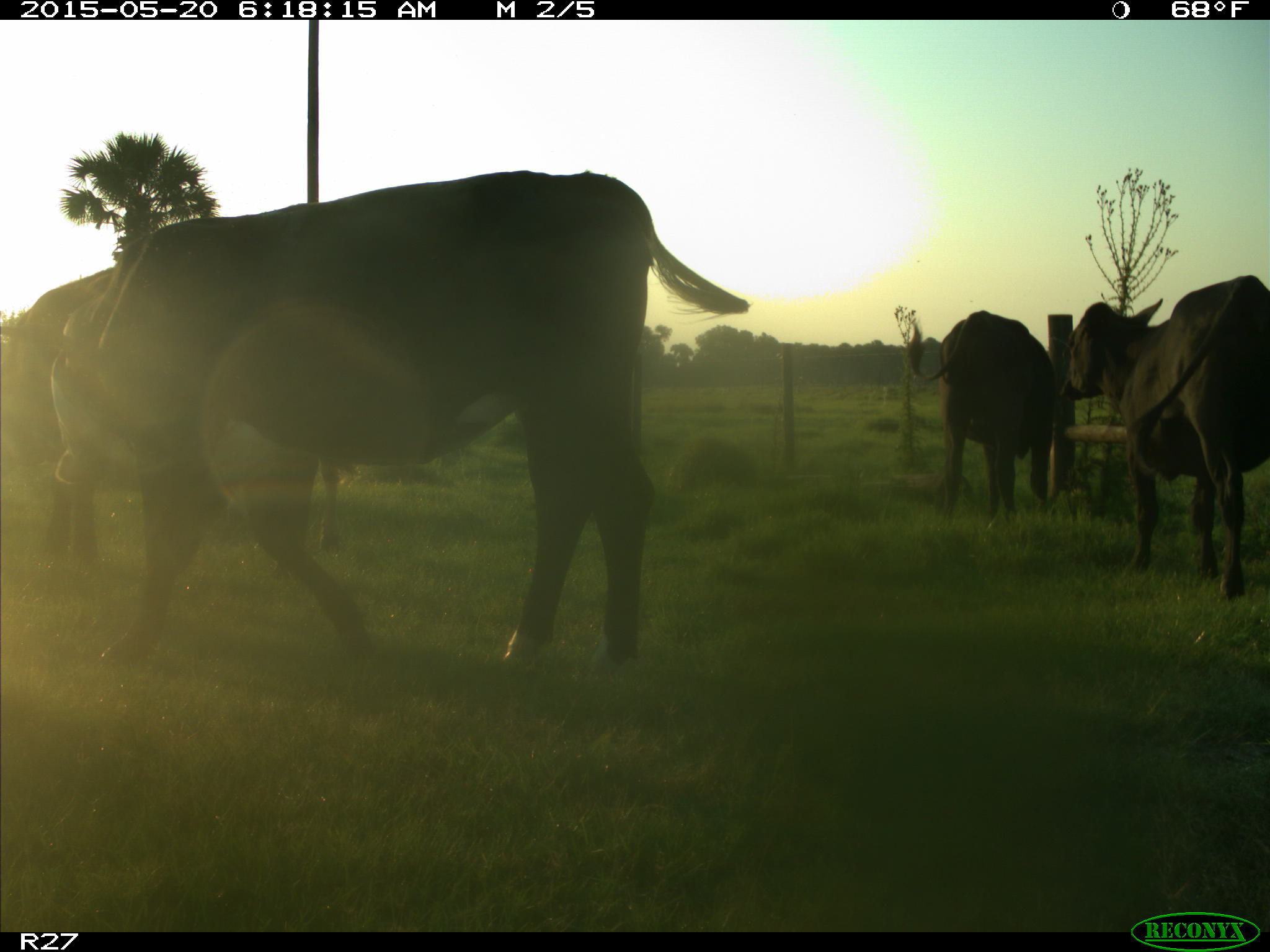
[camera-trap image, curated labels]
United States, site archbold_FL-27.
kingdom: Animalia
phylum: Chordata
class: Mammalia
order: Artiodactyla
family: Bovidae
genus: Bos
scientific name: Bos taurus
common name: domestic cow